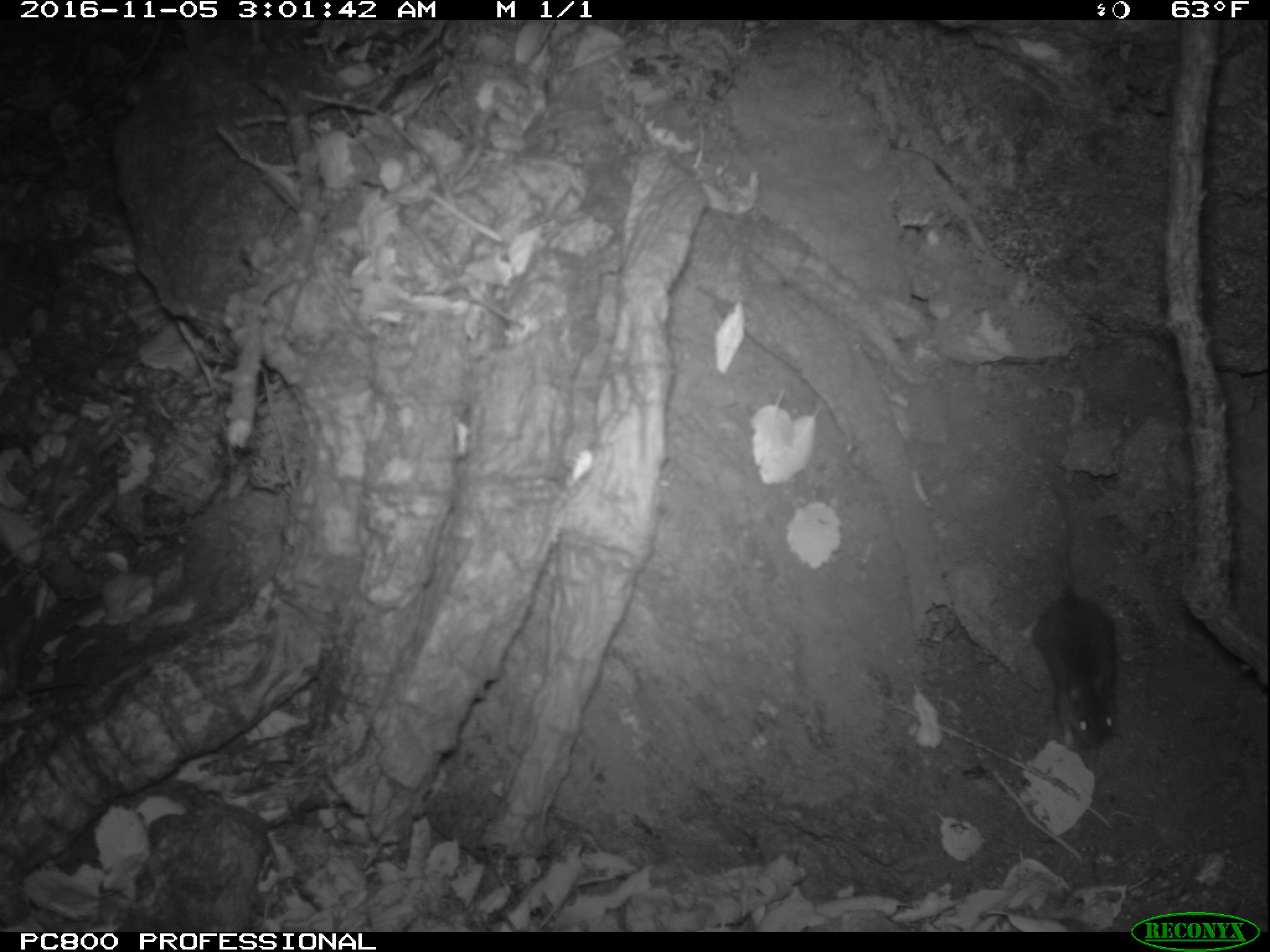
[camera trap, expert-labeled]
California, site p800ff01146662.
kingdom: Animalia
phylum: Chordata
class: Mammalia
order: Rodentia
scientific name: Rodentia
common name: rodent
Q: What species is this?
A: Rodent (Rodentia).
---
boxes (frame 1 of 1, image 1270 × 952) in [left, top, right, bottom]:
rodent: [1026, 476, 1121, 749]